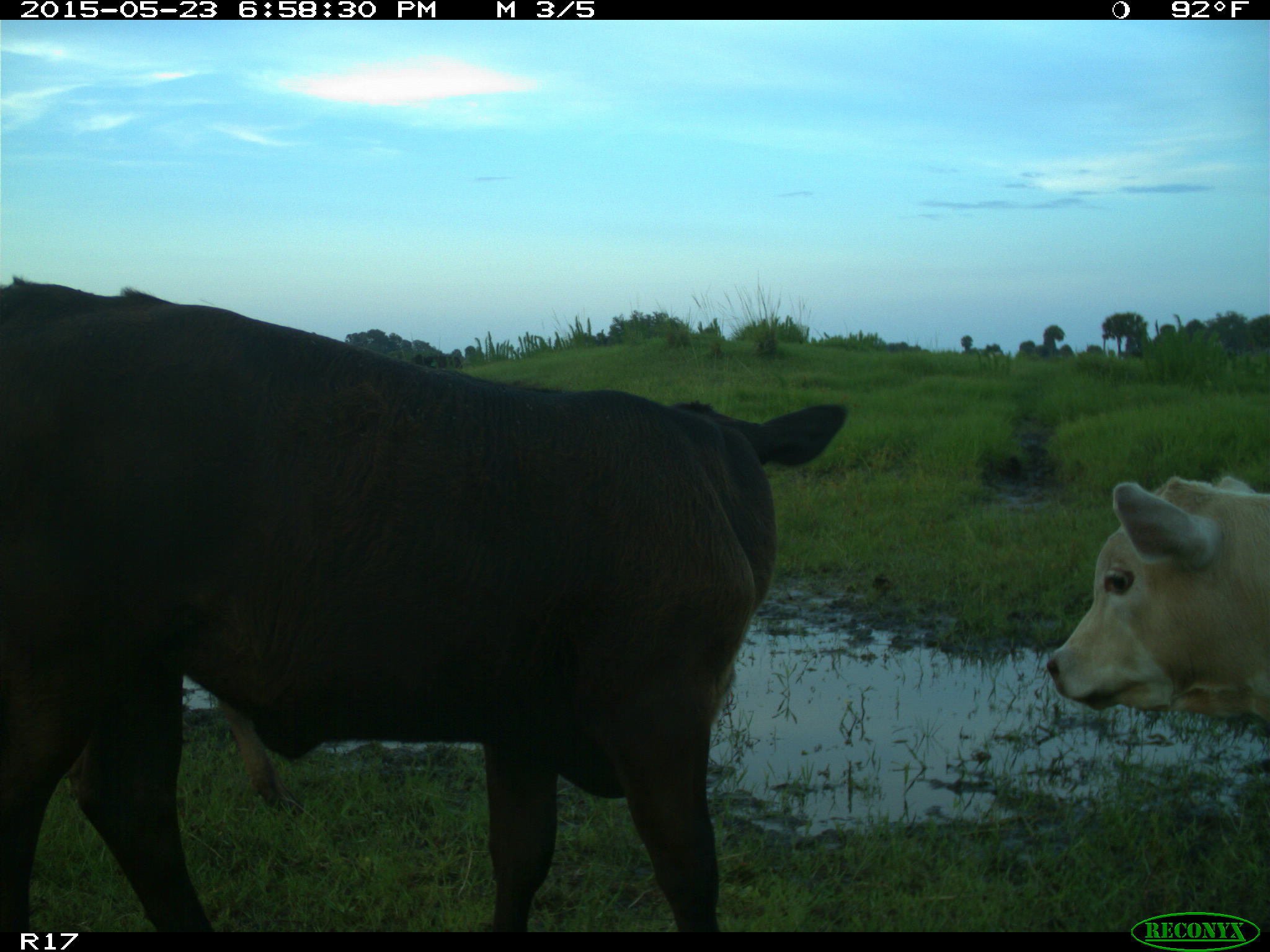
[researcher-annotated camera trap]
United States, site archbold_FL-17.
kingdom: Animalia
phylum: Chordata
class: Mammalia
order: Artiodactyla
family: Bovidae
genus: Bos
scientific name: Bos taurus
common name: domestic cow